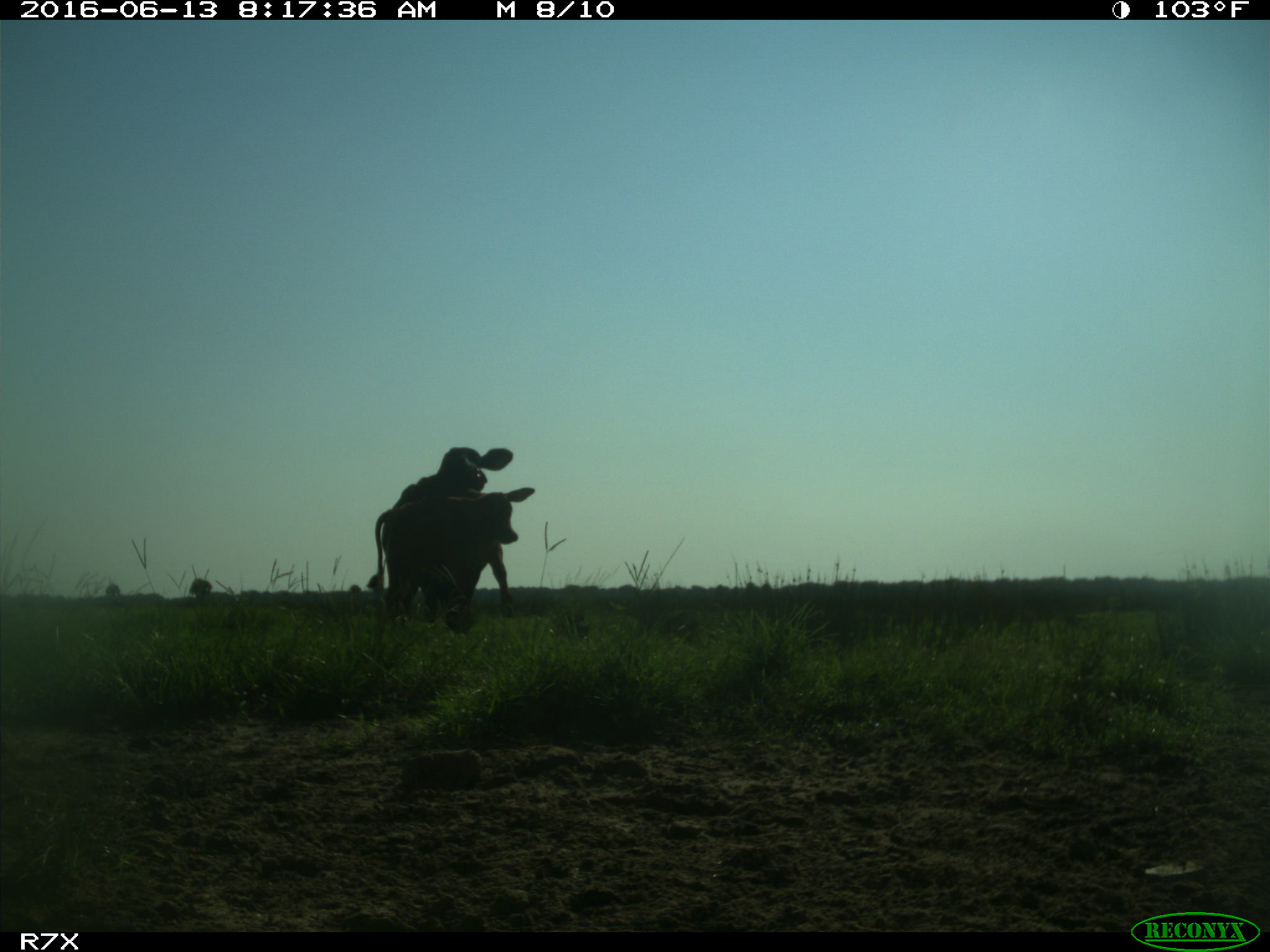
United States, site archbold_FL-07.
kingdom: Animalia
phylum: Chordata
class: Mammalia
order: Artiodactyla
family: Bovidae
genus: Bos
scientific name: Bos taurus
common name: domestic cow